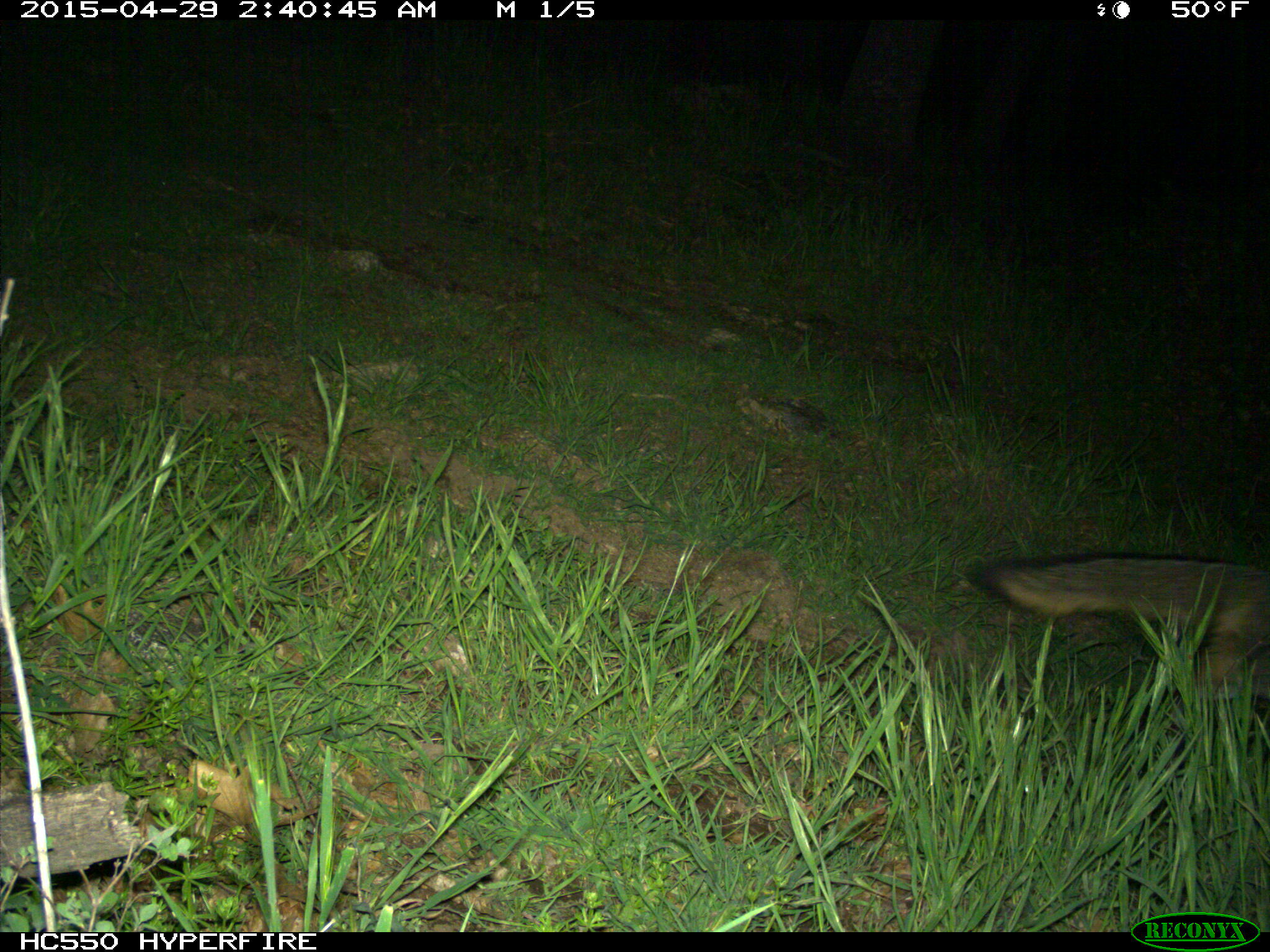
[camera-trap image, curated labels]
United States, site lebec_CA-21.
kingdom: Animalia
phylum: Chordata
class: Mammalia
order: Carnivora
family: Canidae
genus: Urocyon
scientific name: Urocyon cinereoargenteus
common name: gray fox